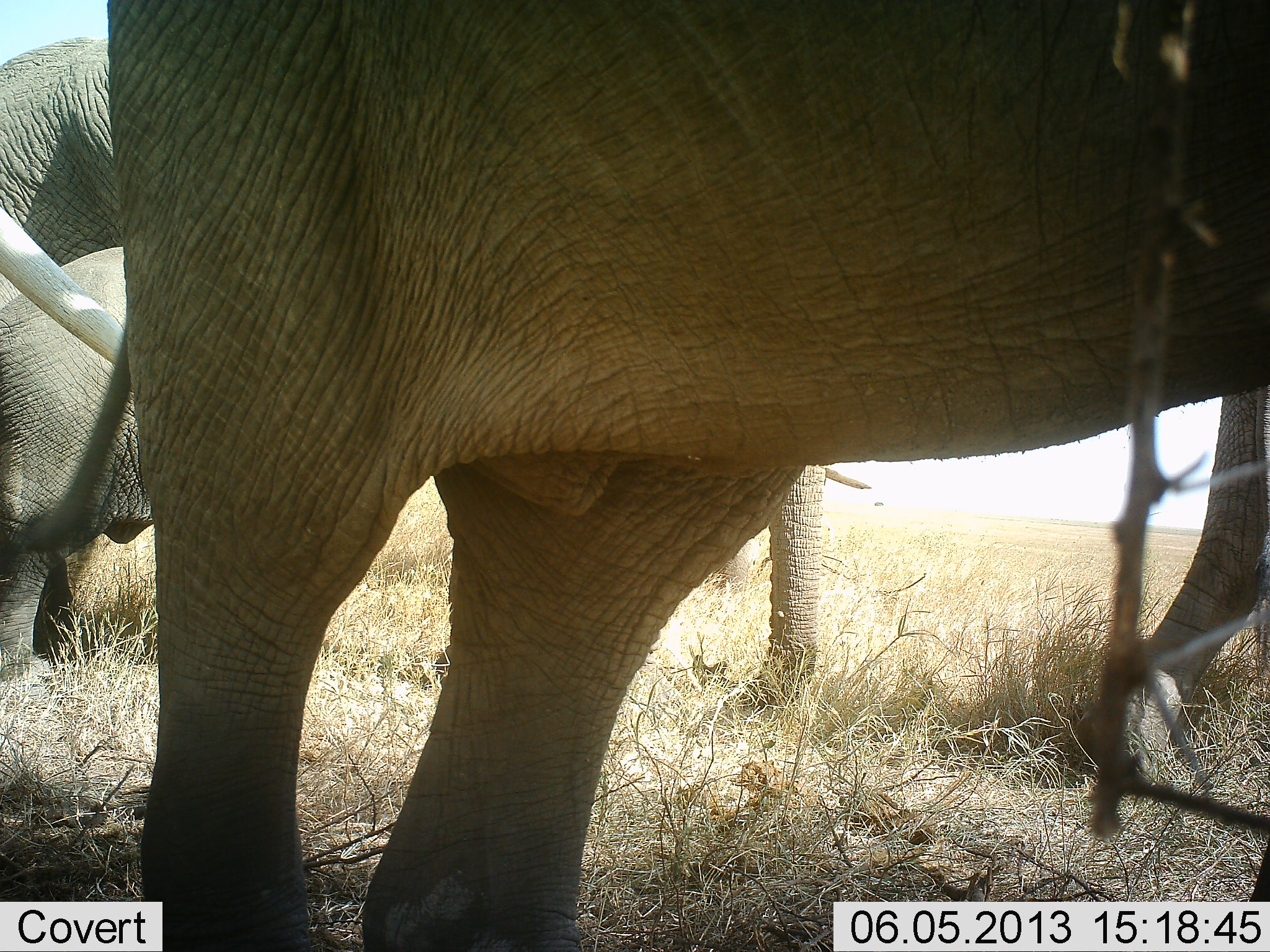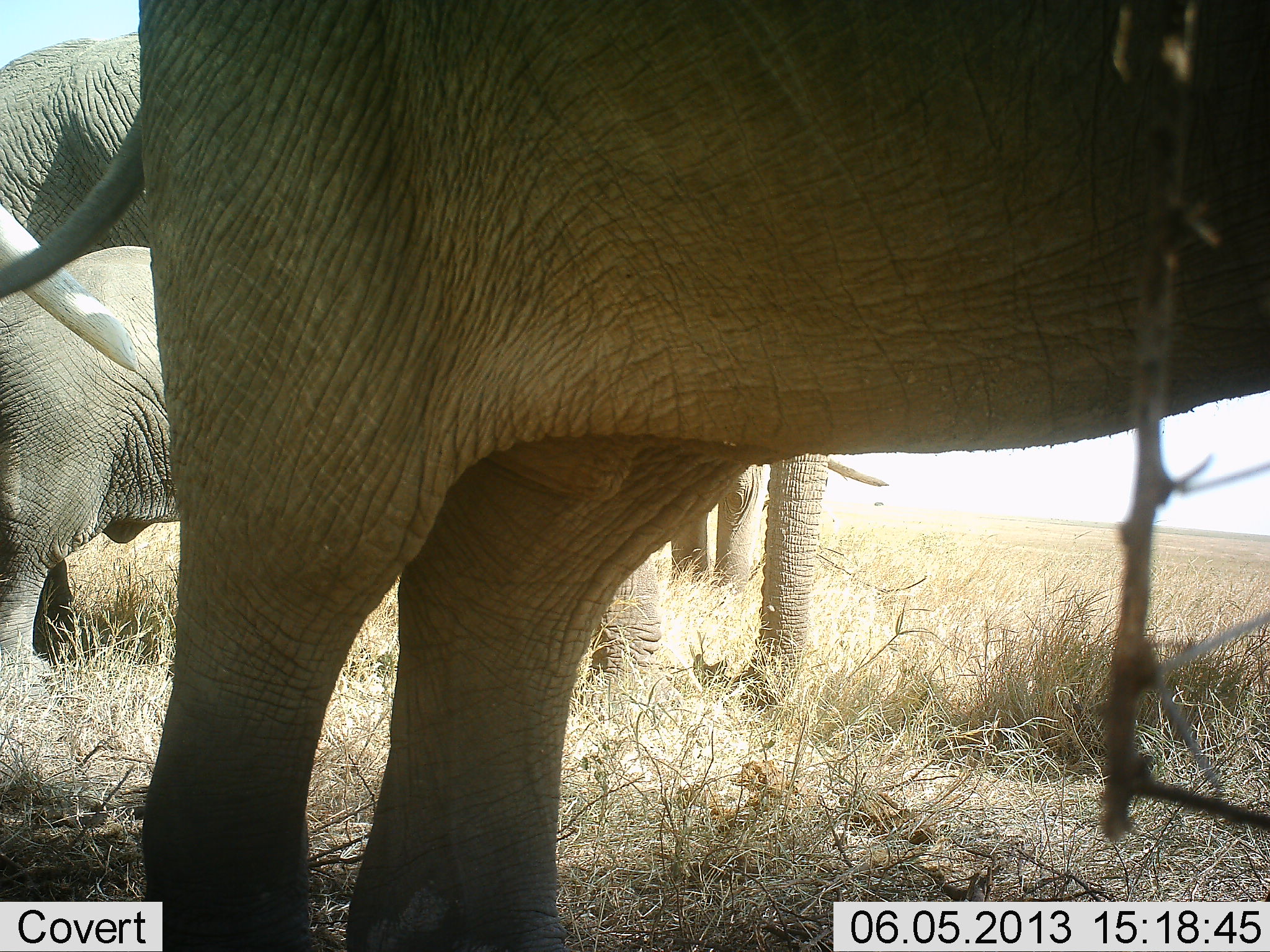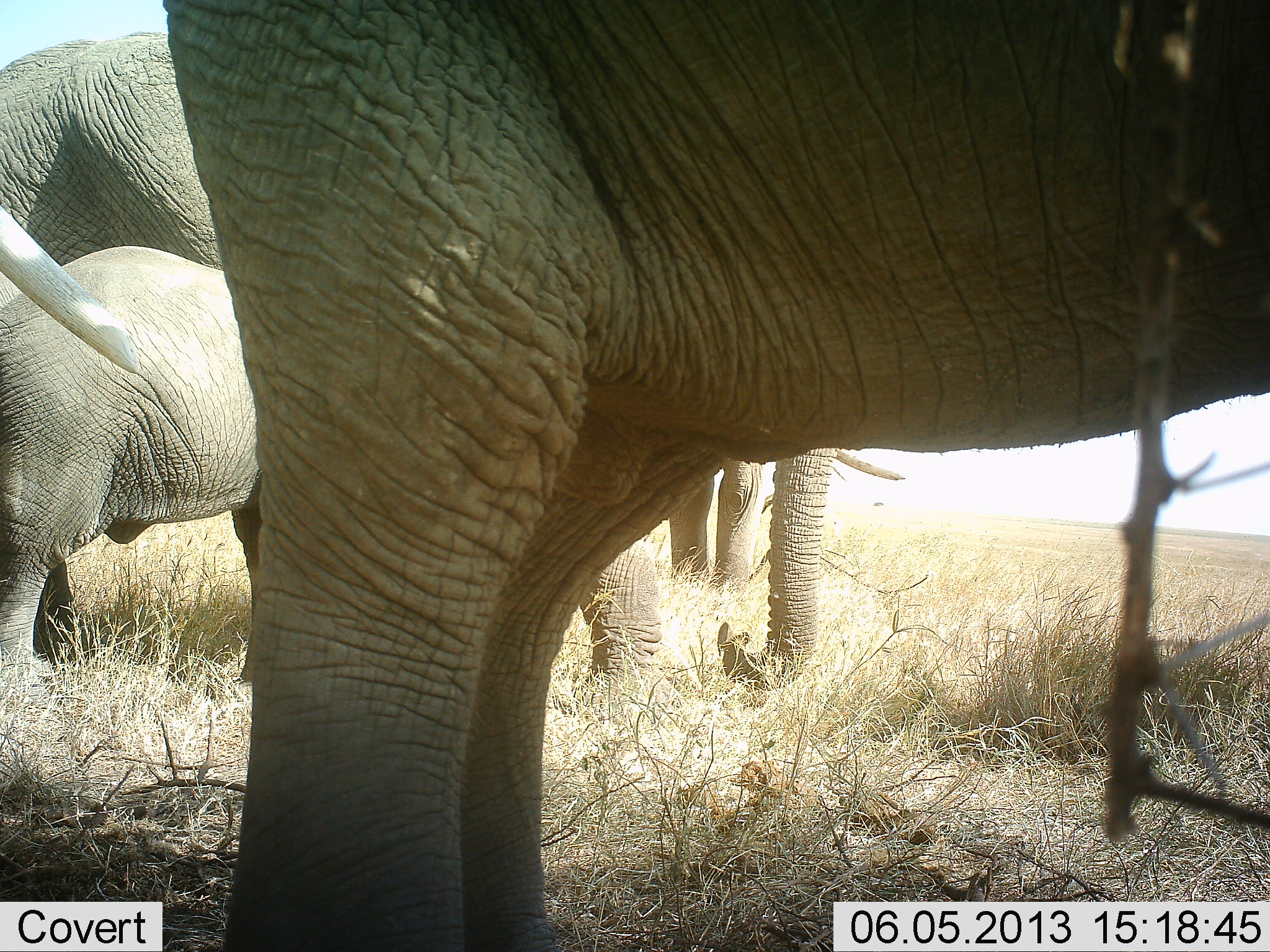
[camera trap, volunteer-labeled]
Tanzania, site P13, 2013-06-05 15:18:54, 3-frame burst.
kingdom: Animalia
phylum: Chordata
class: Mammalia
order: Proboscidea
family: Elephantidae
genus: Loxodonta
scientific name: Loxodonta africana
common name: african bush elephant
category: elephant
Elephant (african bush elephant) (Loxodonta africana), count 5. Behavior (volunteer vote fractions): standing 90%, resting 0%, moving 10%, interacting 0%. Young present (vote fraction): 50%. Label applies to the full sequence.